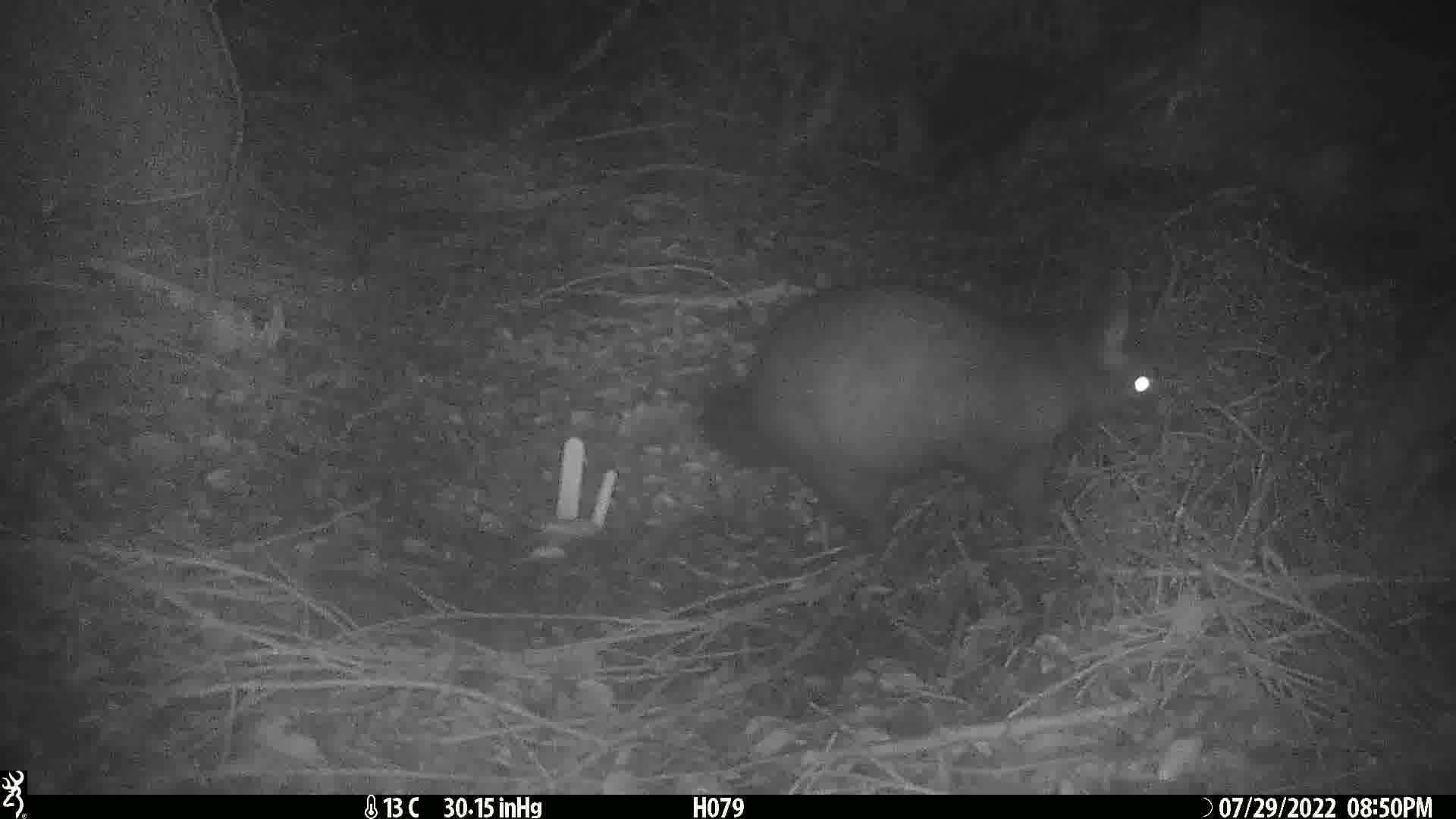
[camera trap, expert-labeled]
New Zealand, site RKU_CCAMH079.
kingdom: Animalia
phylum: Chordata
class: Mammalia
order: Diprotodontia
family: Phalangeridae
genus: Trichosurus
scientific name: Trichosurus vulpecula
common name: common brushtail possum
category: possum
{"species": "possum (common brushtail possum) (Trichosurus vulpecula)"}